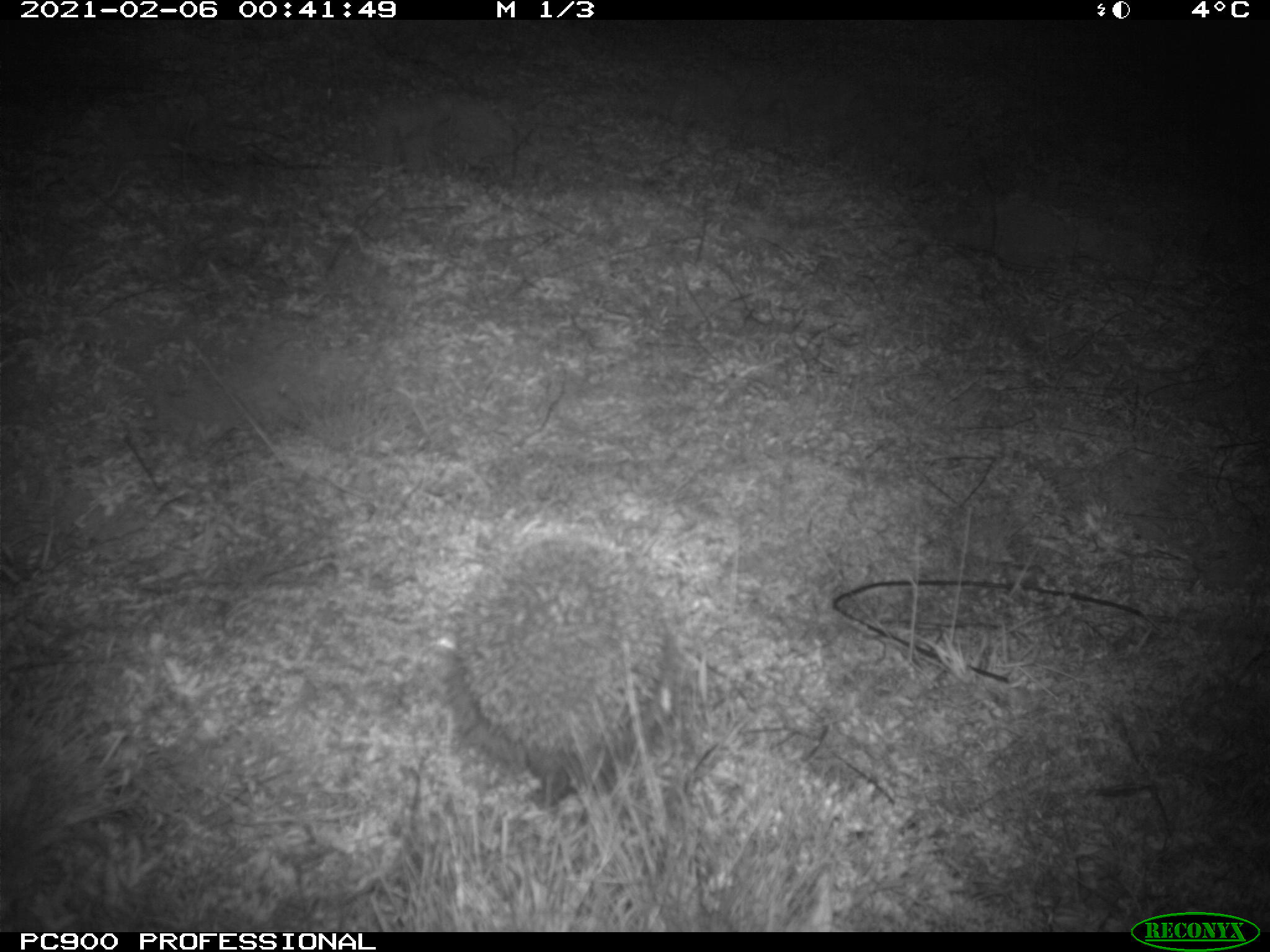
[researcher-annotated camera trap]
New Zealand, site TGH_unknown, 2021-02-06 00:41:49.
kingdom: Animalia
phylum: Chordata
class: Mammalia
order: Eulipotyphla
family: Erinaceidae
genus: Erinaceus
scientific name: Erinaceus europaeus europaeus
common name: european hedgehog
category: hedgehog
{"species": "hedgehog (european hedgehog) (Erinaceus europaeus europaeus)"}